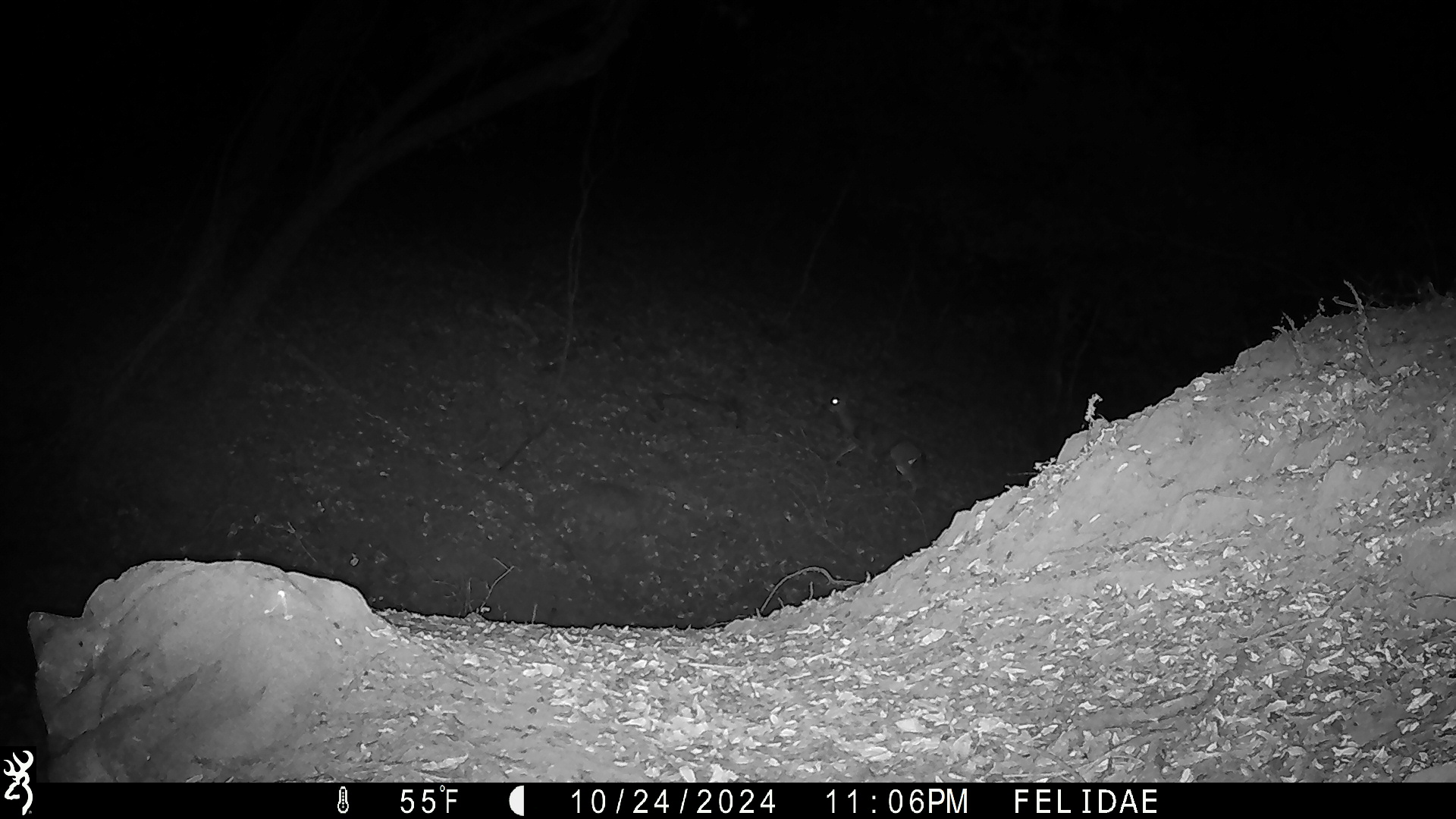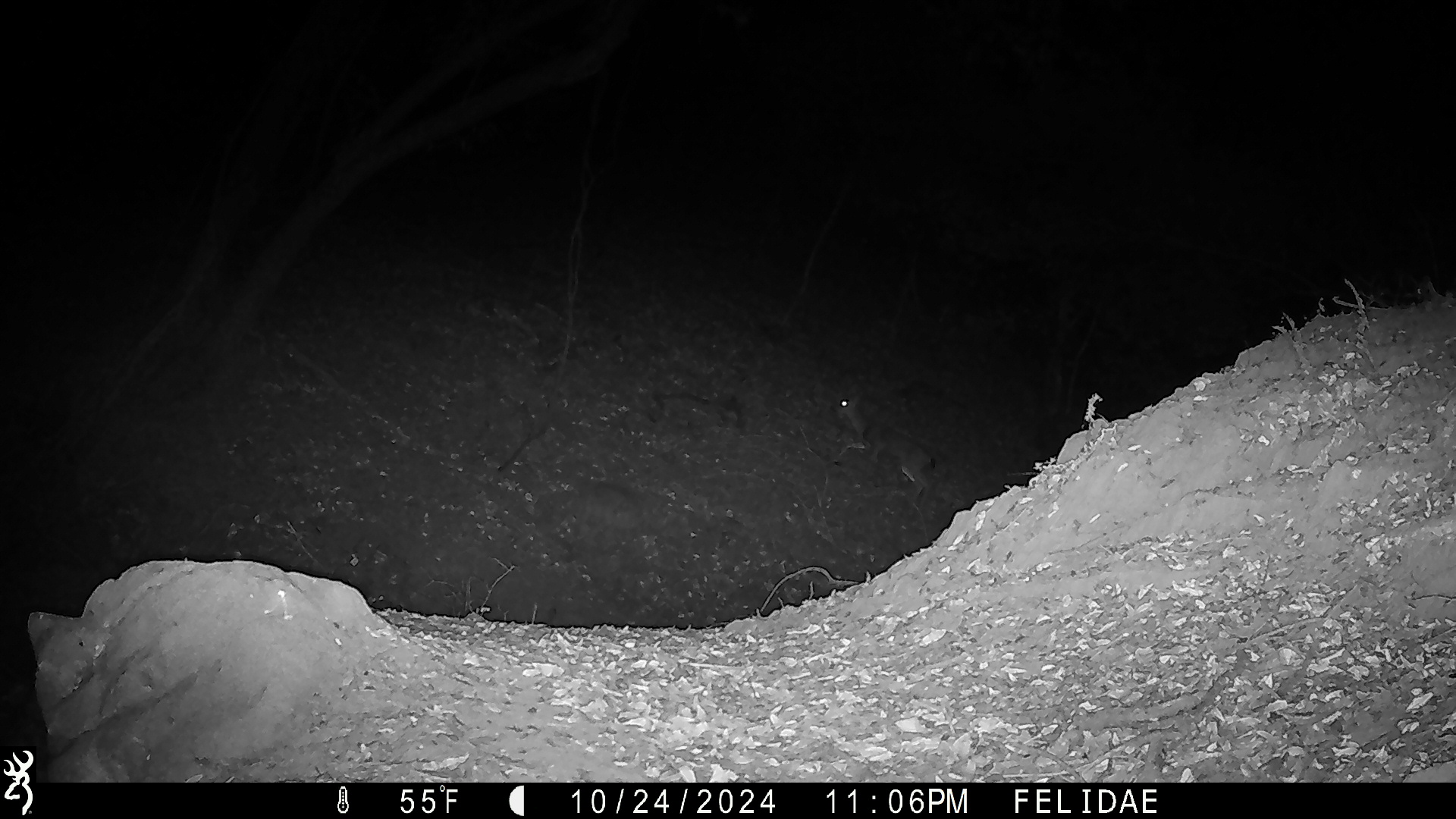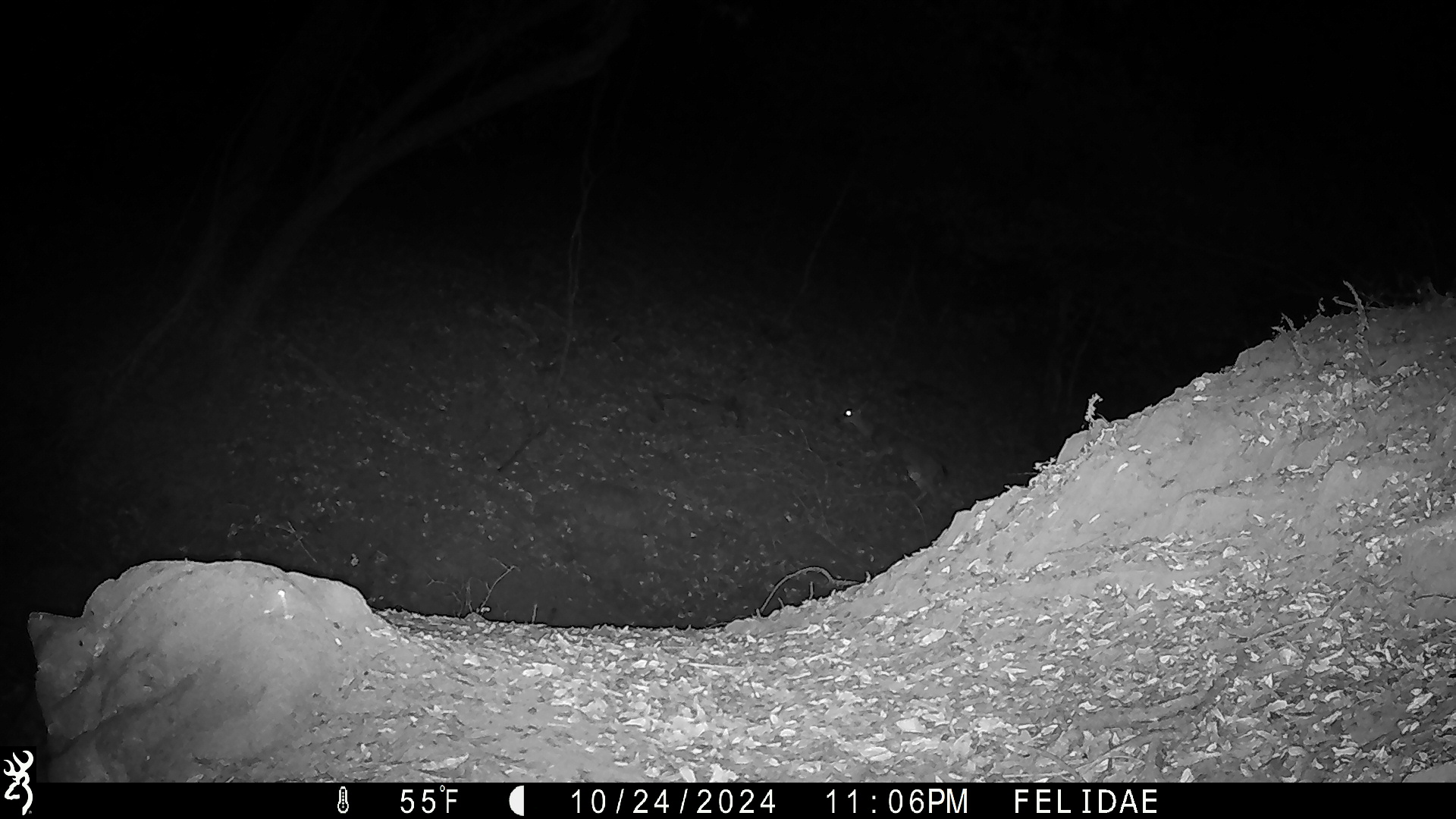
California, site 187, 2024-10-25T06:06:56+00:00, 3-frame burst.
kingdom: Animalia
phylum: Chordata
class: Mammalia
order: Artiodactyla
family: Cervidae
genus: Odocoileus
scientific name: Odocoileus hemionus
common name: mule deer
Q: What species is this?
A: Mule deer (Odocoileus hemionus).